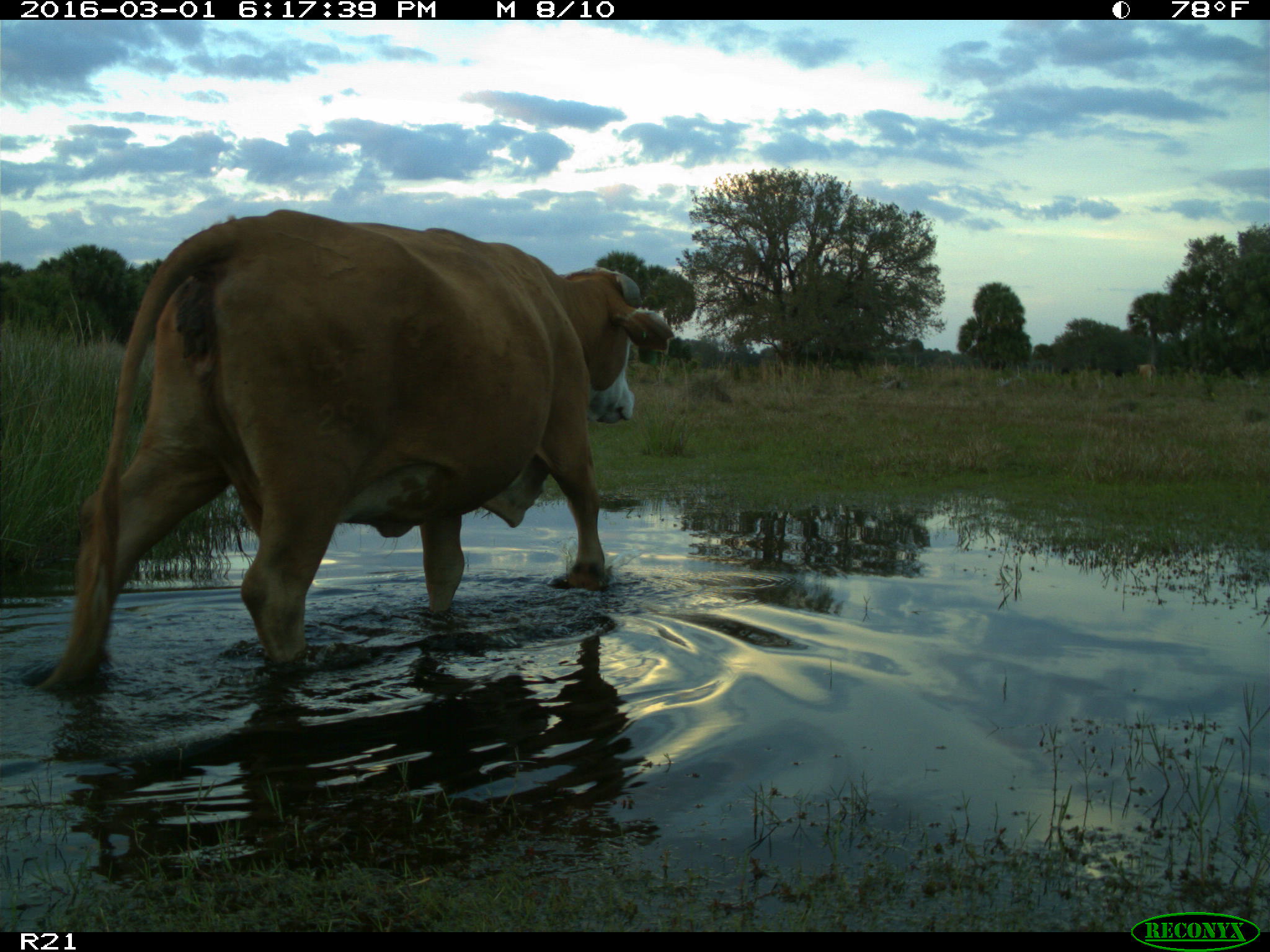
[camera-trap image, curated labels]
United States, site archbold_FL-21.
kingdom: Animalia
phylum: Chordata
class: Mammalia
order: Artiodactyla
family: Bovidae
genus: Bos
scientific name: Bos taurus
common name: domestic cow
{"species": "Bos taurus (domestic cow)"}